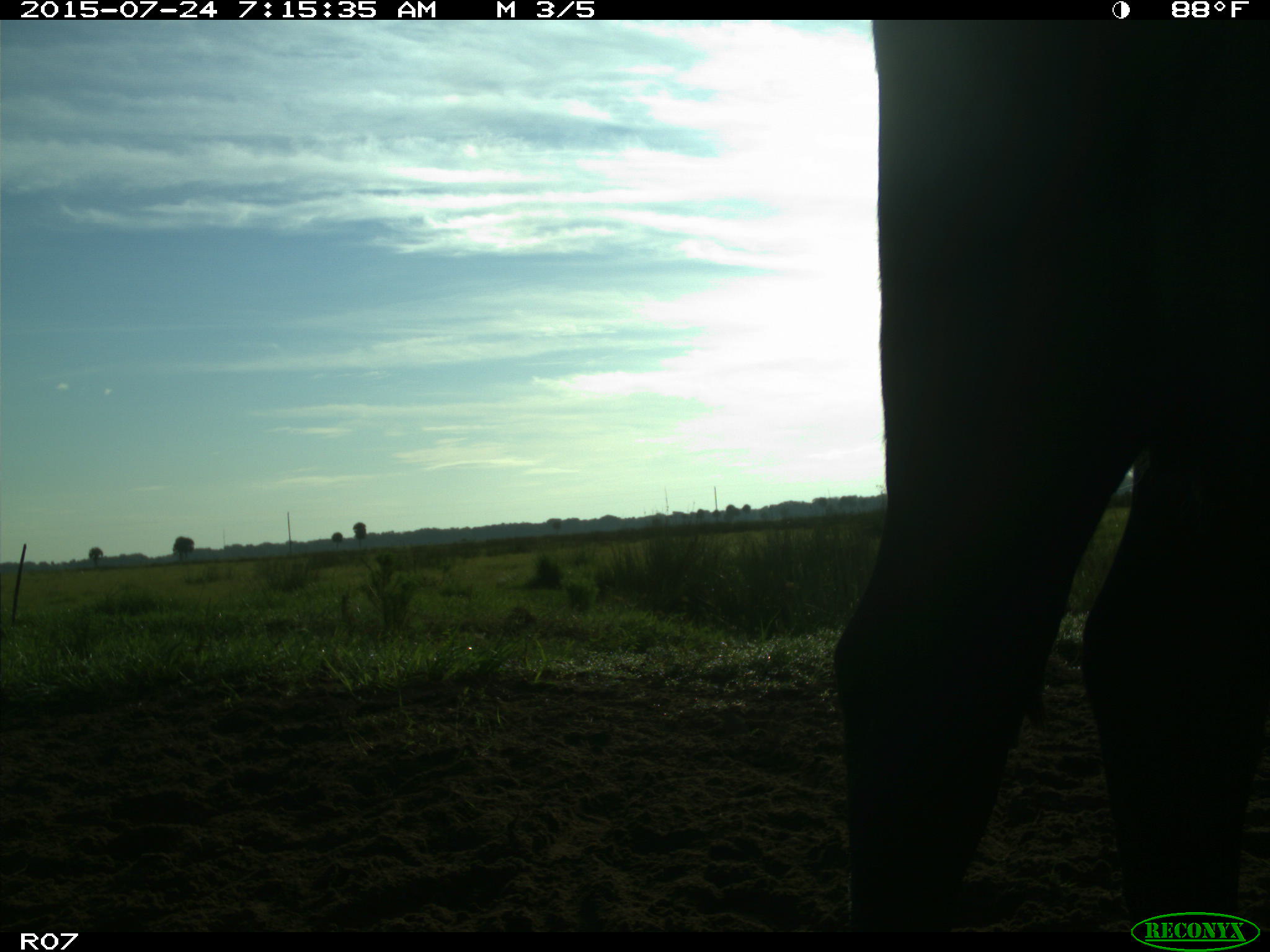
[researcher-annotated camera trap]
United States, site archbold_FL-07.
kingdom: Animalia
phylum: Chordata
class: Mammalia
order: Artiodactyla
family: Bovidae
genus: Bos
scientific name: Bos taurus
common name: domestic cow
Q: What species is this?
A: Bos taurus (domestic cow).